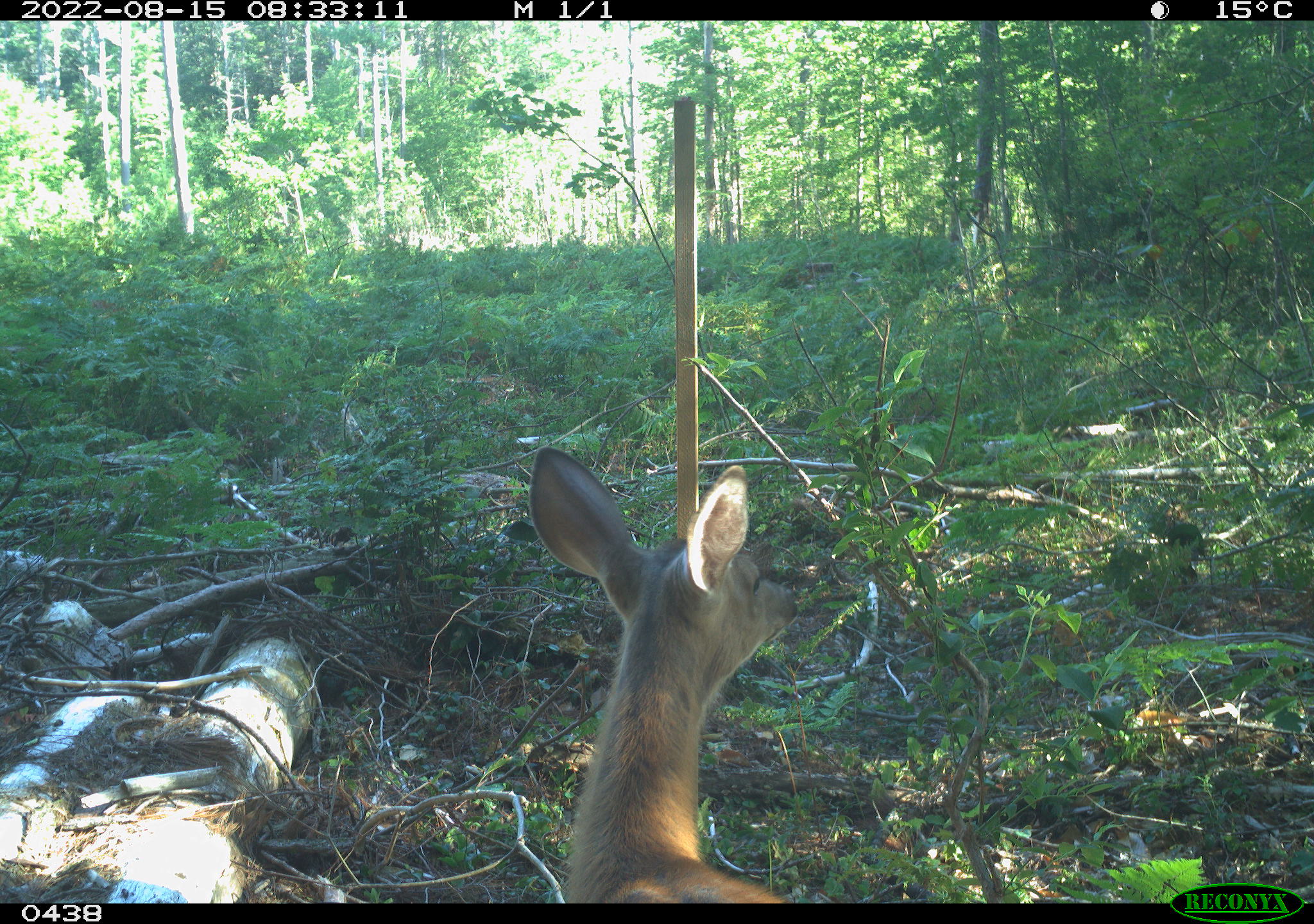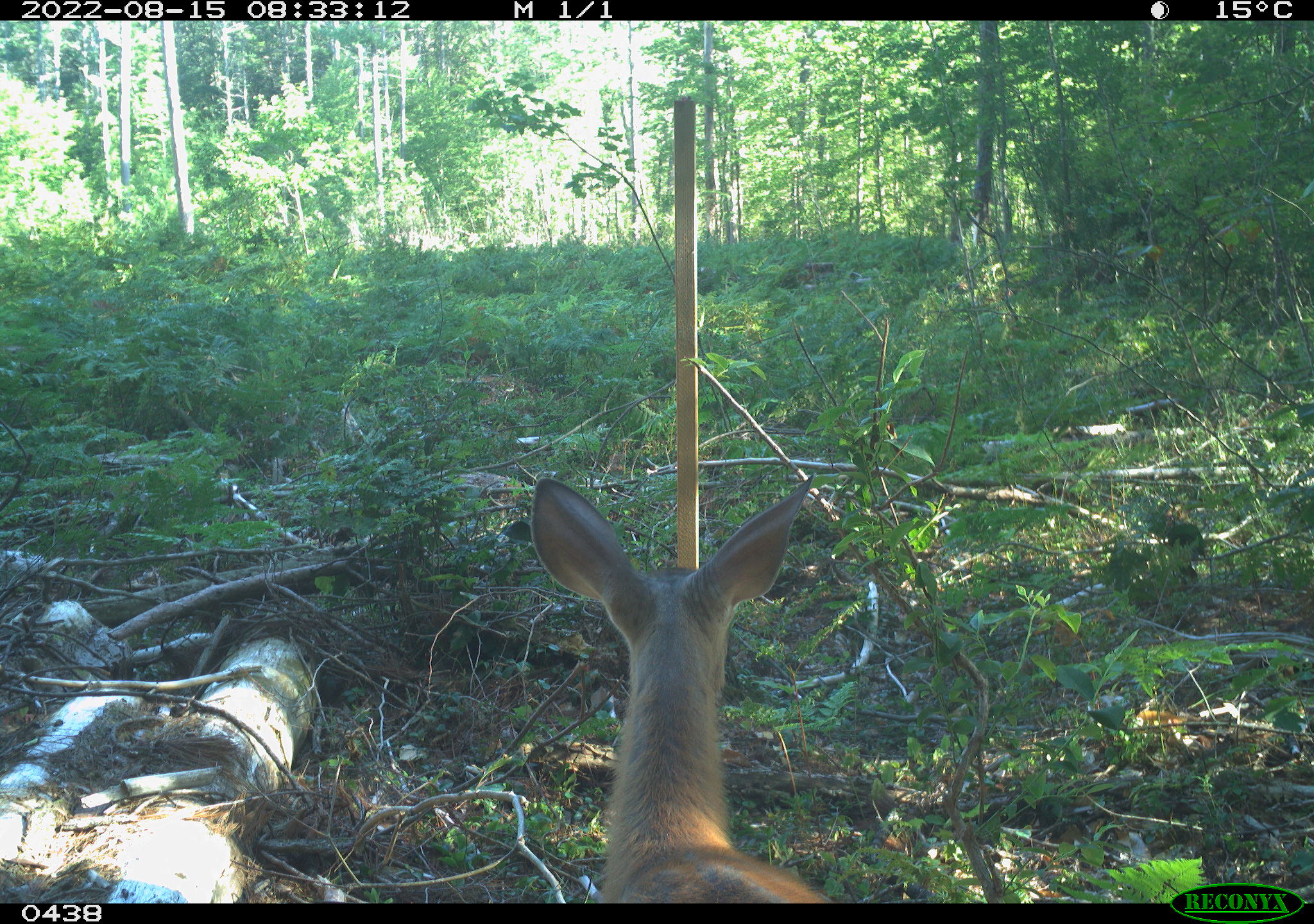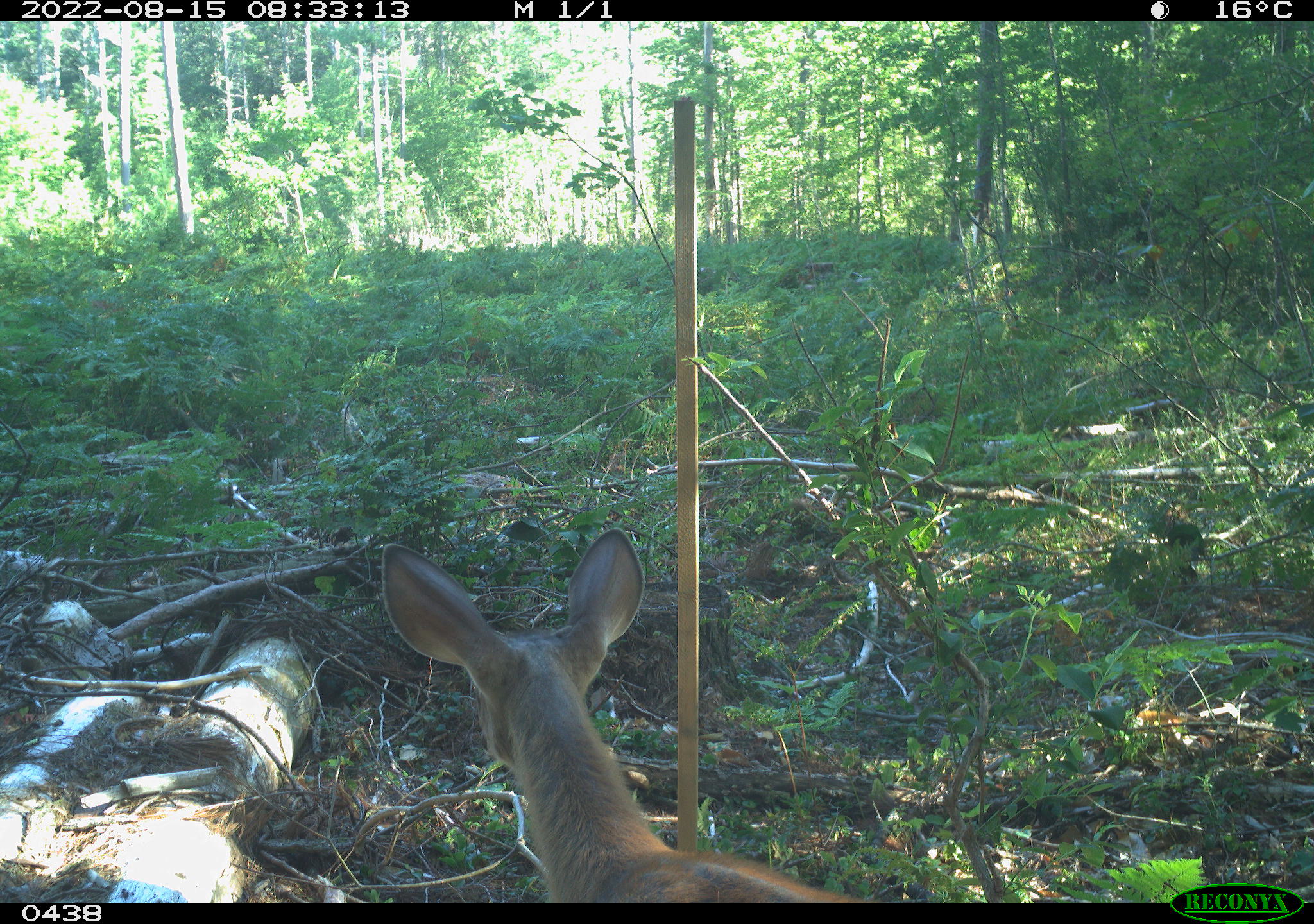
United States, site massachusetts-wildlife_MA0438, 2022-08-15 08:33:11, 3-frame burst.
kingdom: Animalia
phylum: Chordata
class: Mammalia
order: Artiodactyla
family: Cervidae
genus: Odocoileus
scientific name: Odocoileus virginianus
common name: white-tailed deer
White-tailed deer (Odocoileus virginianus).